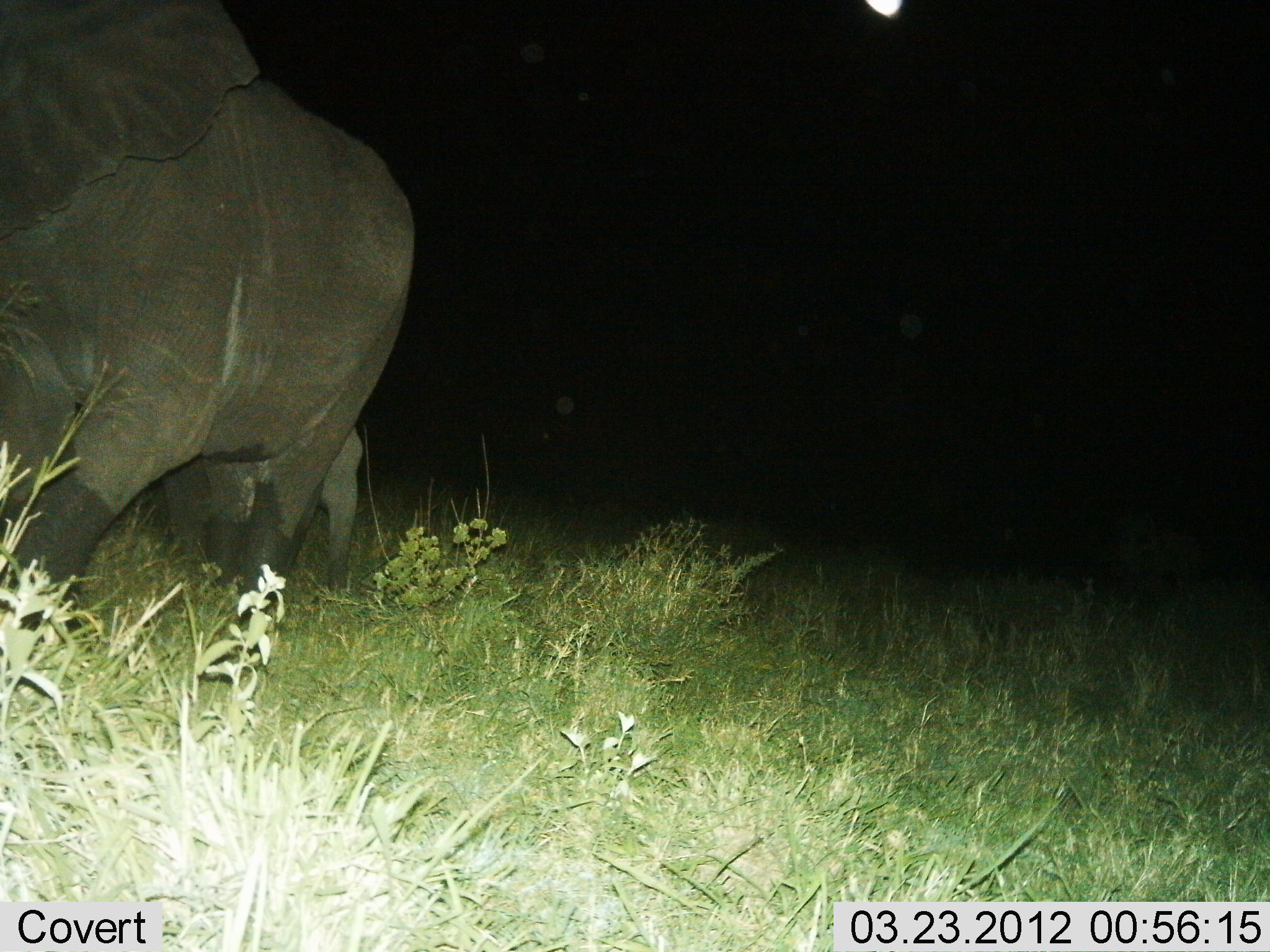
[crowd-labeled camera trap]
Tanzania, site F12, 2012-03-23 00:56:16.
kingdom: Animalia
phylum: Chordata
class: Mammalia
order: Proboscidea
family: Elephantidae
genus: Loxodonta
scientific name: Loxodonta africana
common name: african bush elephant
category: elephant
Elephant (african bush elephant) (Loxodonta africana), count 2. Behavior (volunteer vote fractions): standing 37%, resting 0%, moving 68%, interacting 0%. Young present (vote fraction): 74%. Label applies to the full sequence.